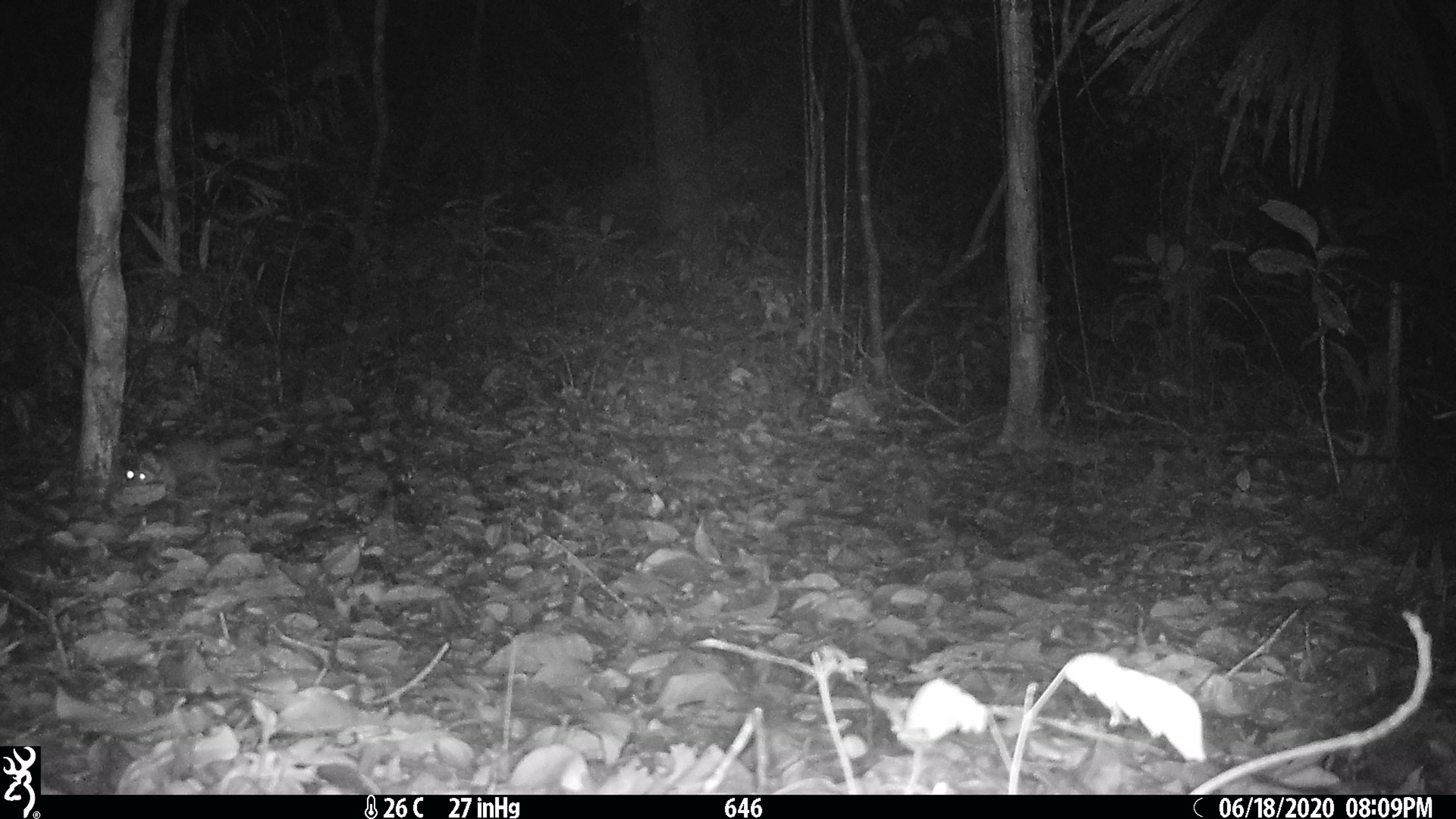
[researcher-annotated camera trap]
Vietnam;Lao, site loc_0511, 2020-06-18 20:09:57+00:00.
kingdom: Animalia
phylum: Chordata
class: Mammalia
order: Carnivora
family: Mustelidae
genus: Melogale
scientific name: Melogale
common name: ferret badger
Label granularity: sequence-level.